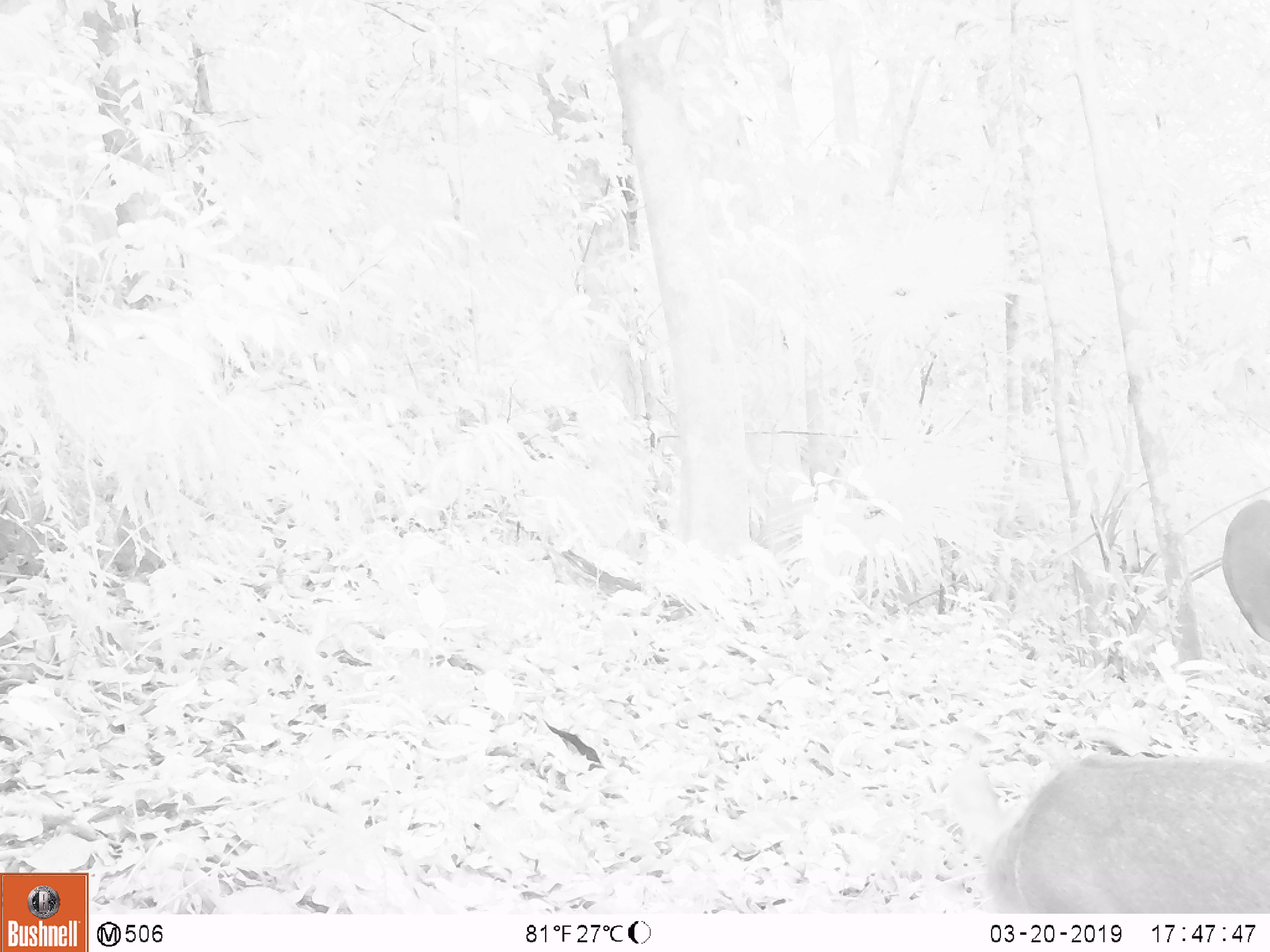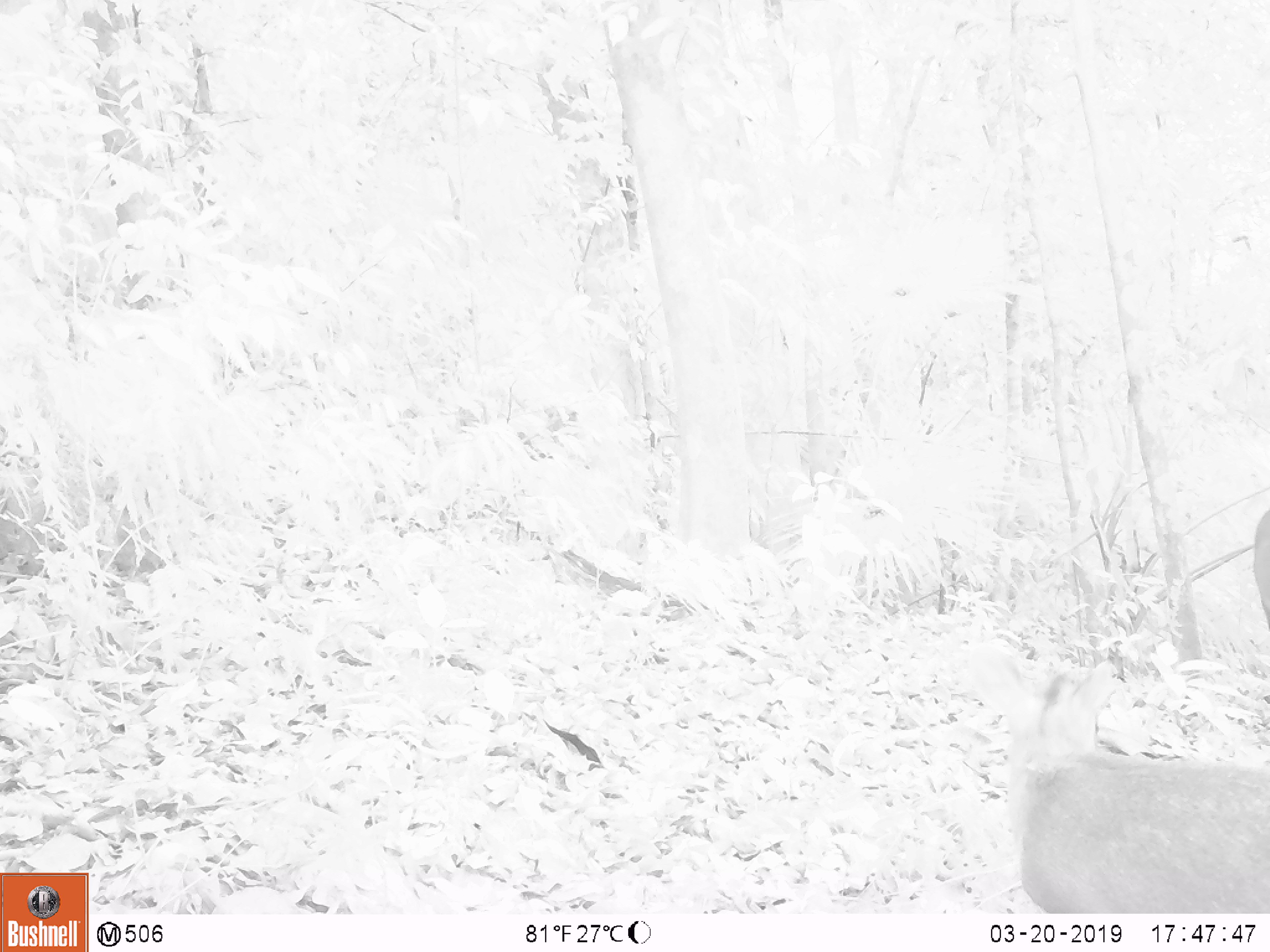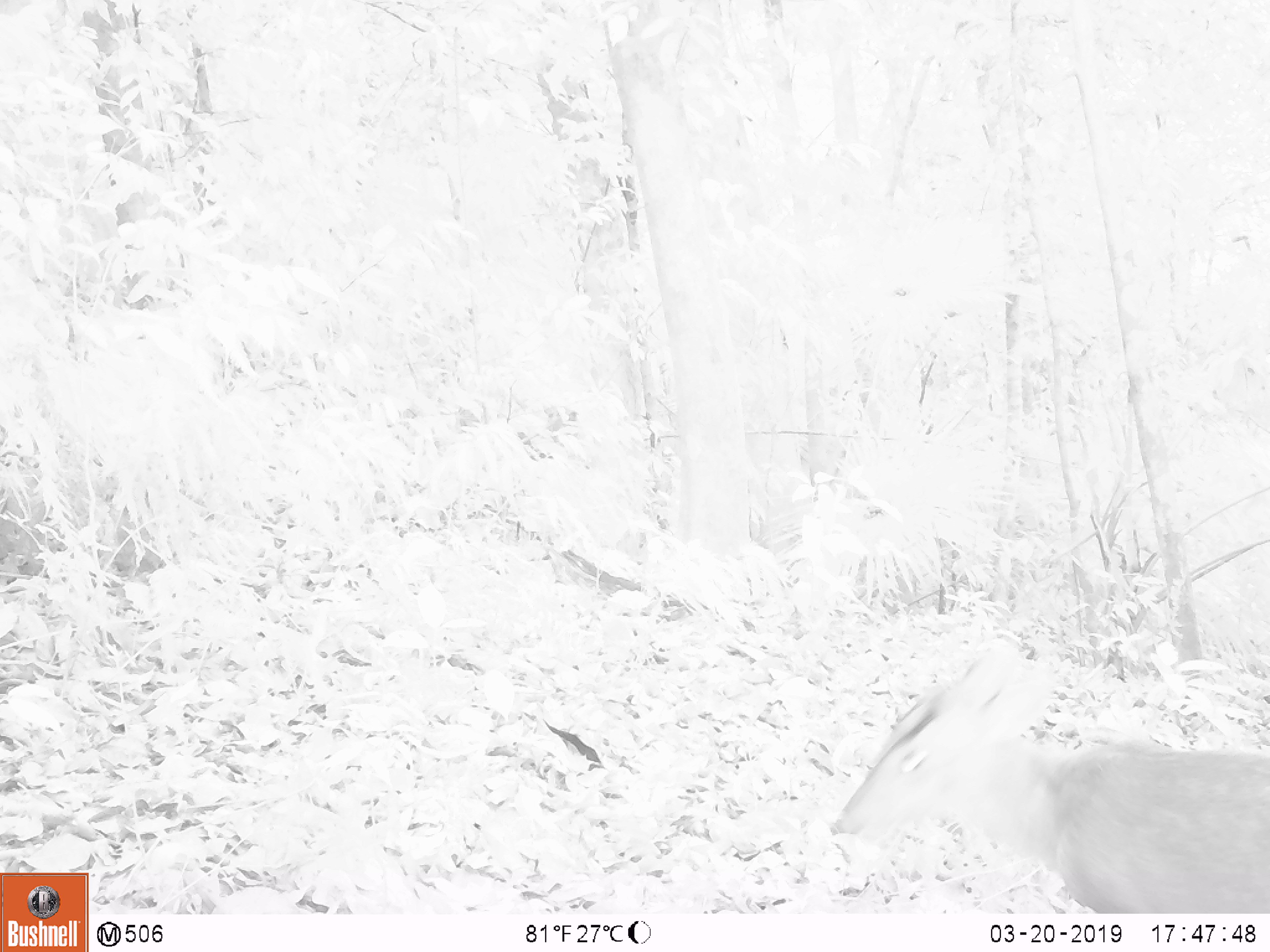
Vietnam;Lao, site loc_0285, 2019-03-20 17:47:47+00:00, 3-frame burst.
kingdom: Animalia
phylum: Chordata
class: Mammalia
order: Artiodactyla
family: Cervidae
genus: Muntiacus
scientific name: Muntiacus rooseveltorum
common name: roosevelt's muntjac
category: roosevelts muntjac group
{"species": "roosevelts muntjac group (roosevelt's muntjac) (Muntiacus rooseveltorum)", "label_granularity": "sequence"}